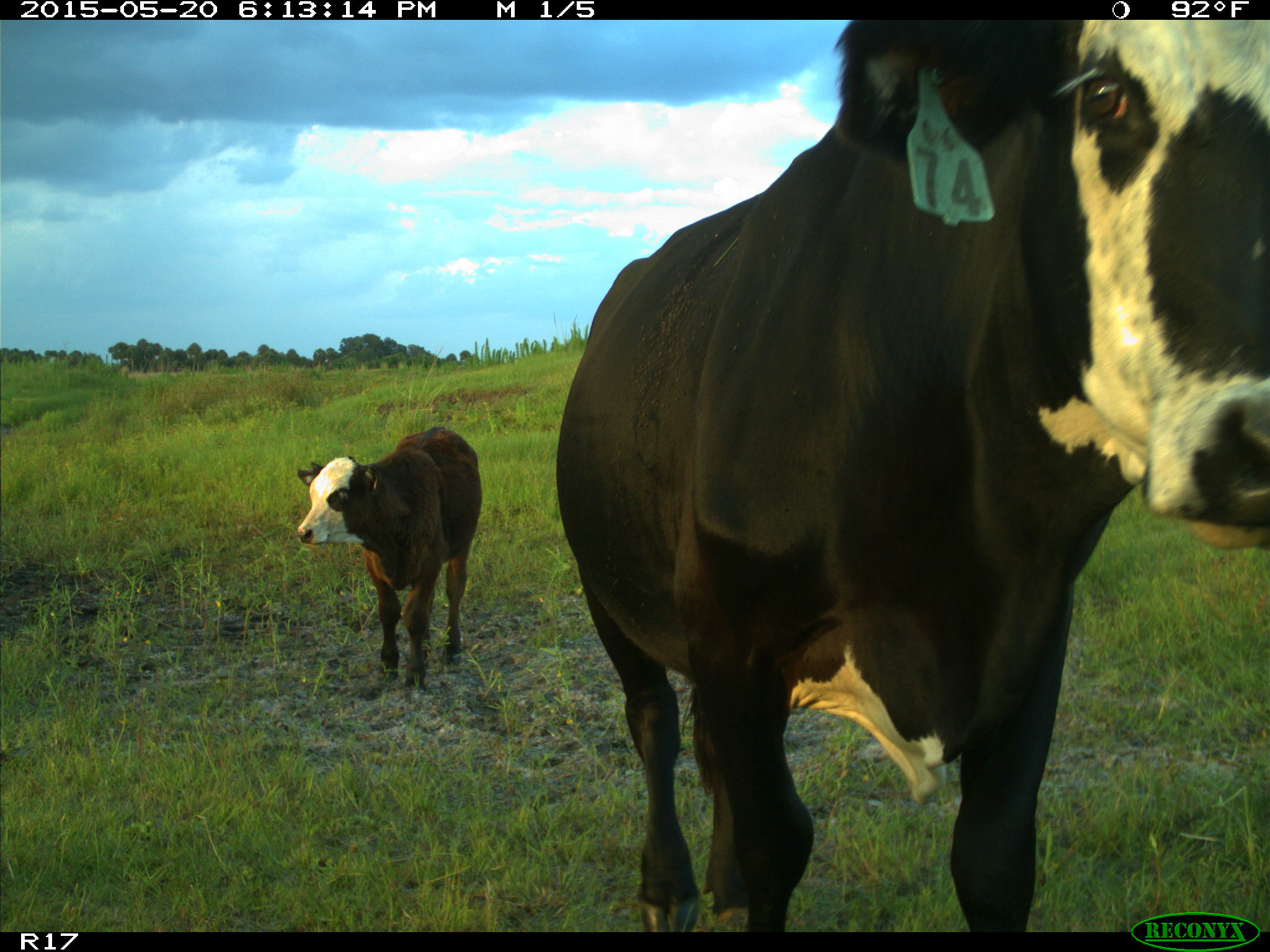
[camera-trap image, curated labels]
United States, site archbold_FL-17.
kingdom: Animalia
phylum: Chordata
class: Mammalia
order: Artiodactyla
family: Bovidae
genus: Bos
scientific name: Bos taurus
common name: domestic cow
Bos taurus (domestic cow).